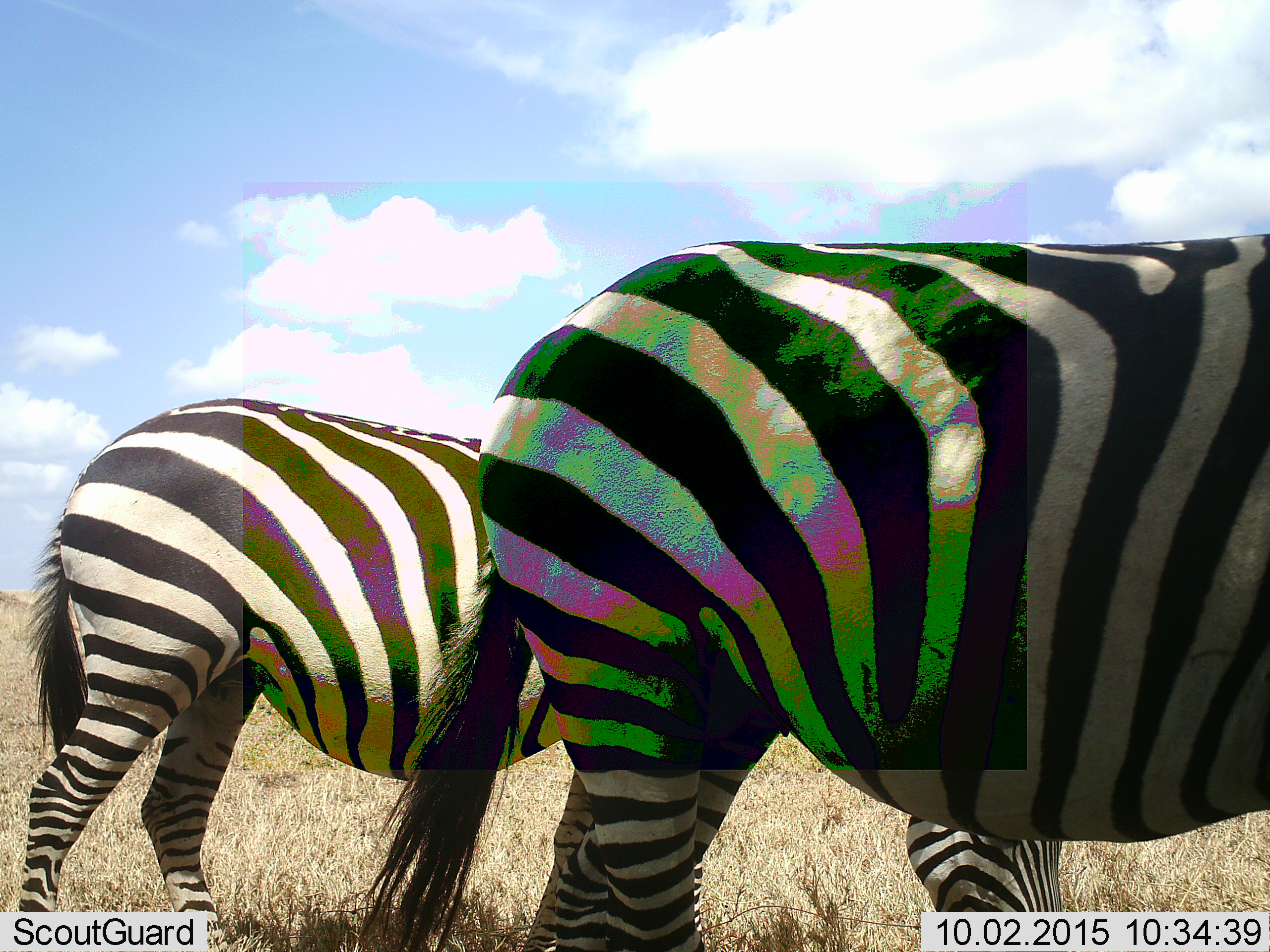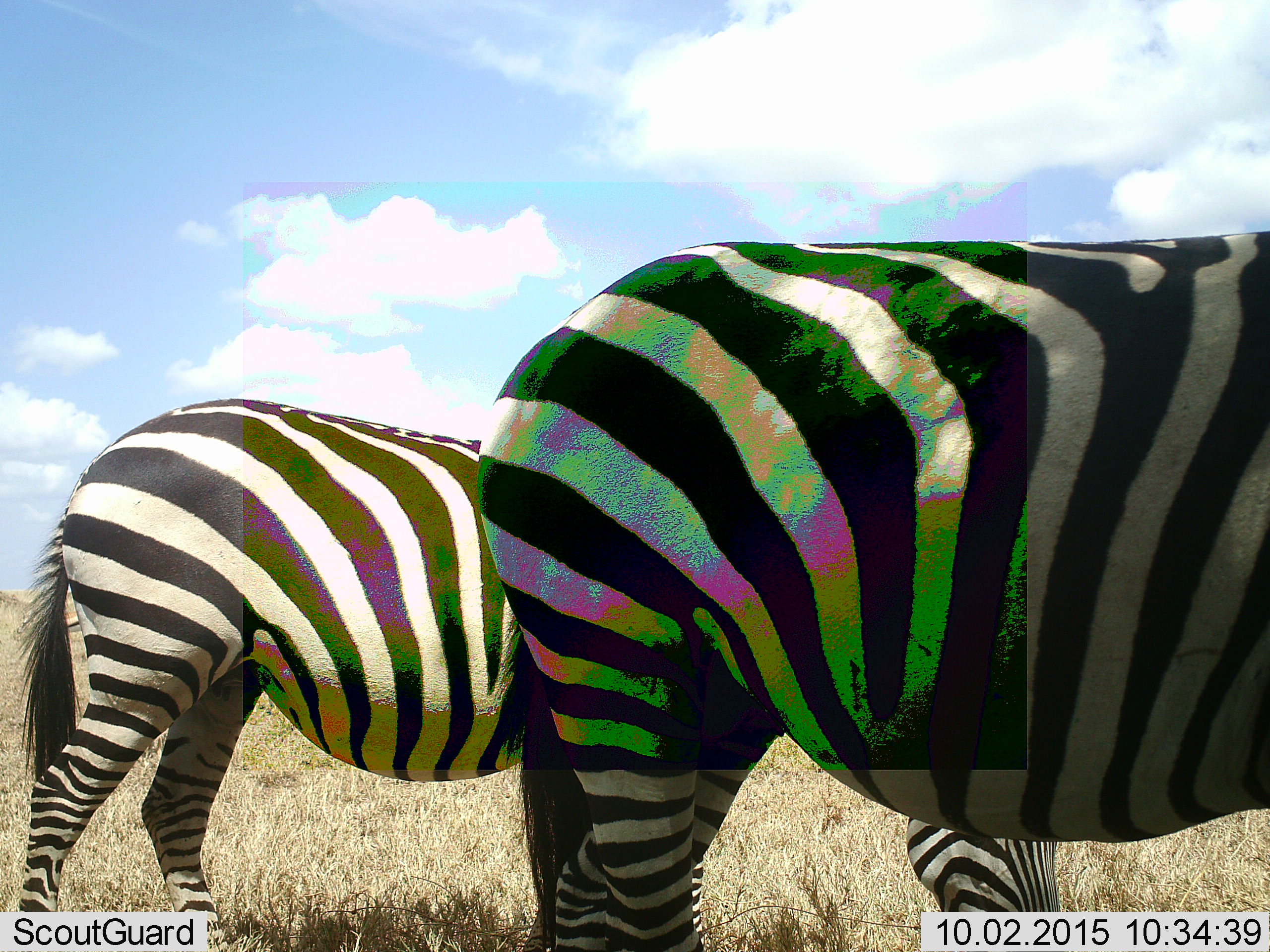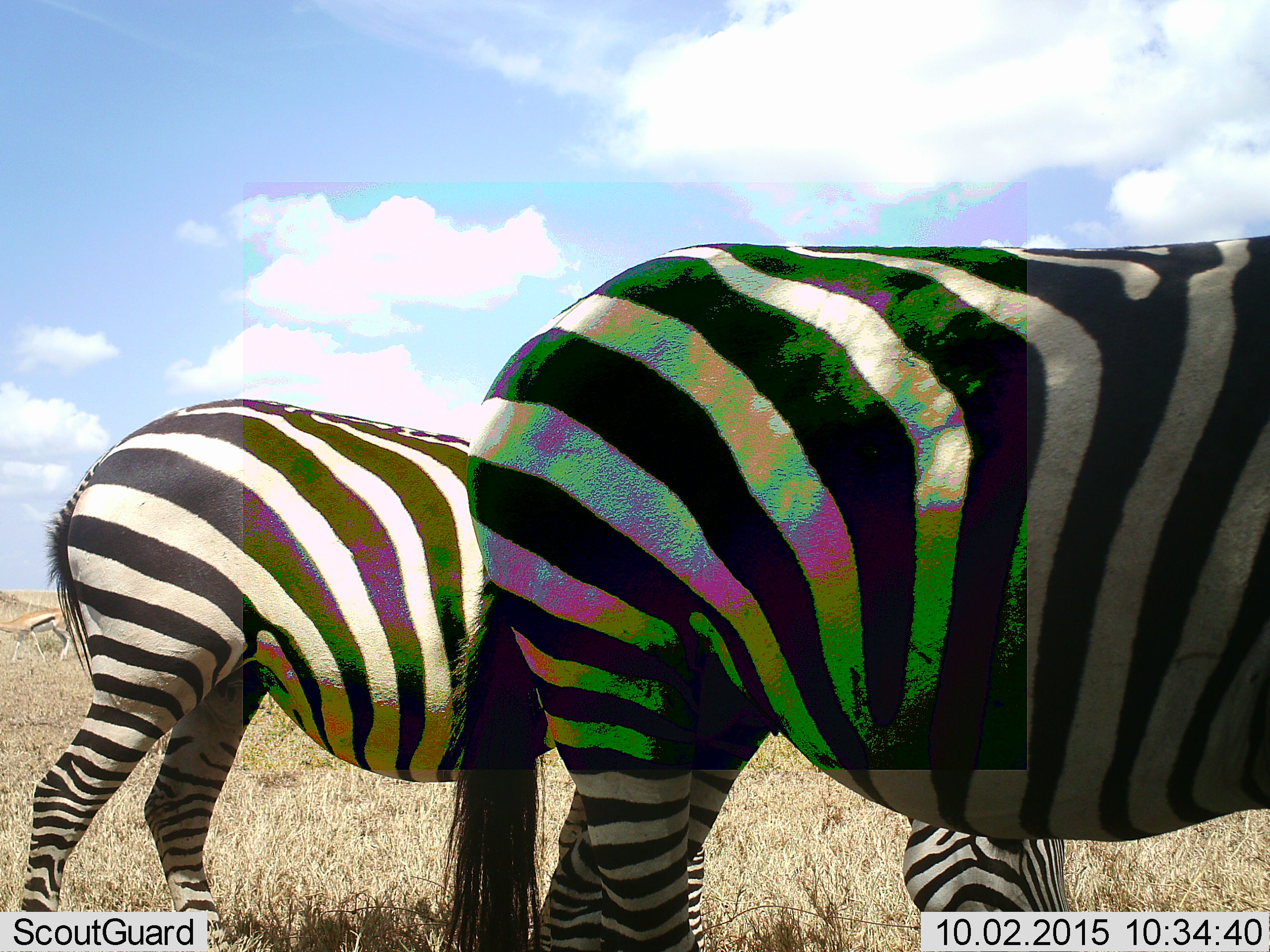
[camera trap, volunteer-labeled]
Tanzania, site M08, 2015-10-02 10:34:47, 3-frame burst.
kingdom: Animalia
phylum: Chordata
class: Mammalia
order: Perissodactyla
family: Equidae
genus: Equus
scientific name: Equus quagga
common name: plains zebra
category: zebra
Zebra (plains zebra) (Equus quagga), count 2. Behavior (volunteer vote fractions): standing 56%, resting 0%, moving 22%, interacting 0%. Young present (vote fraction): 0%. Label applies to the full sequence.